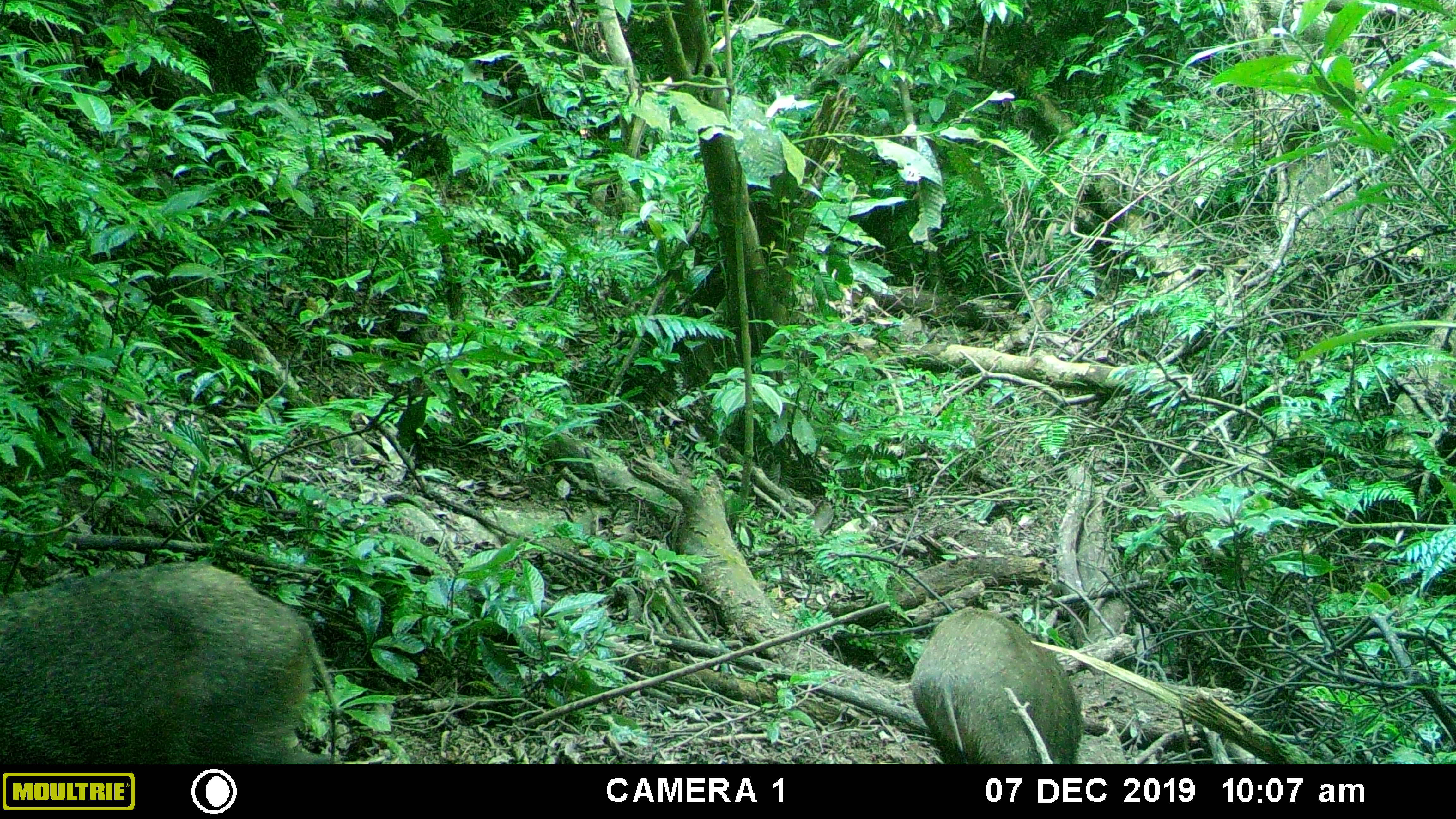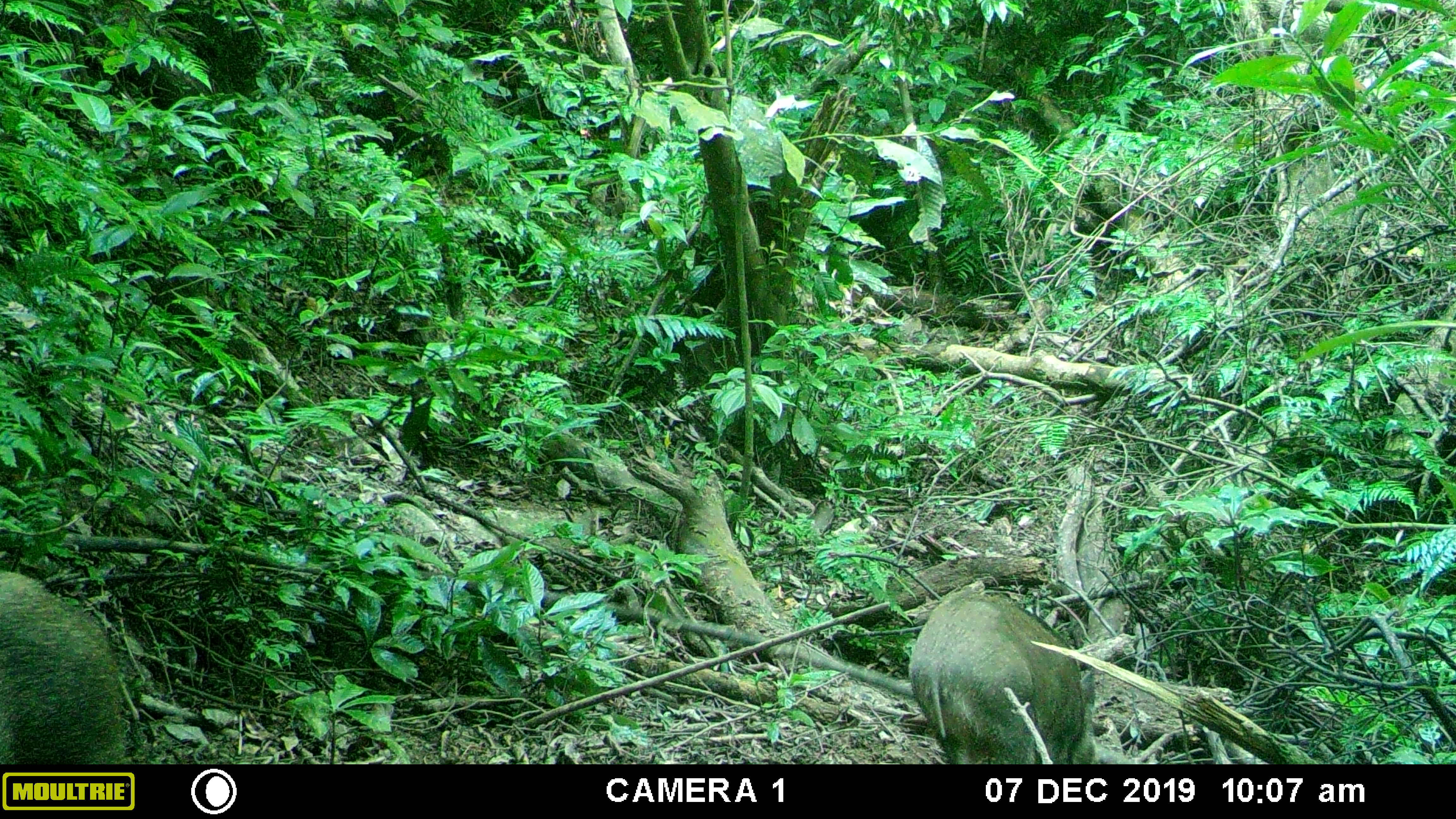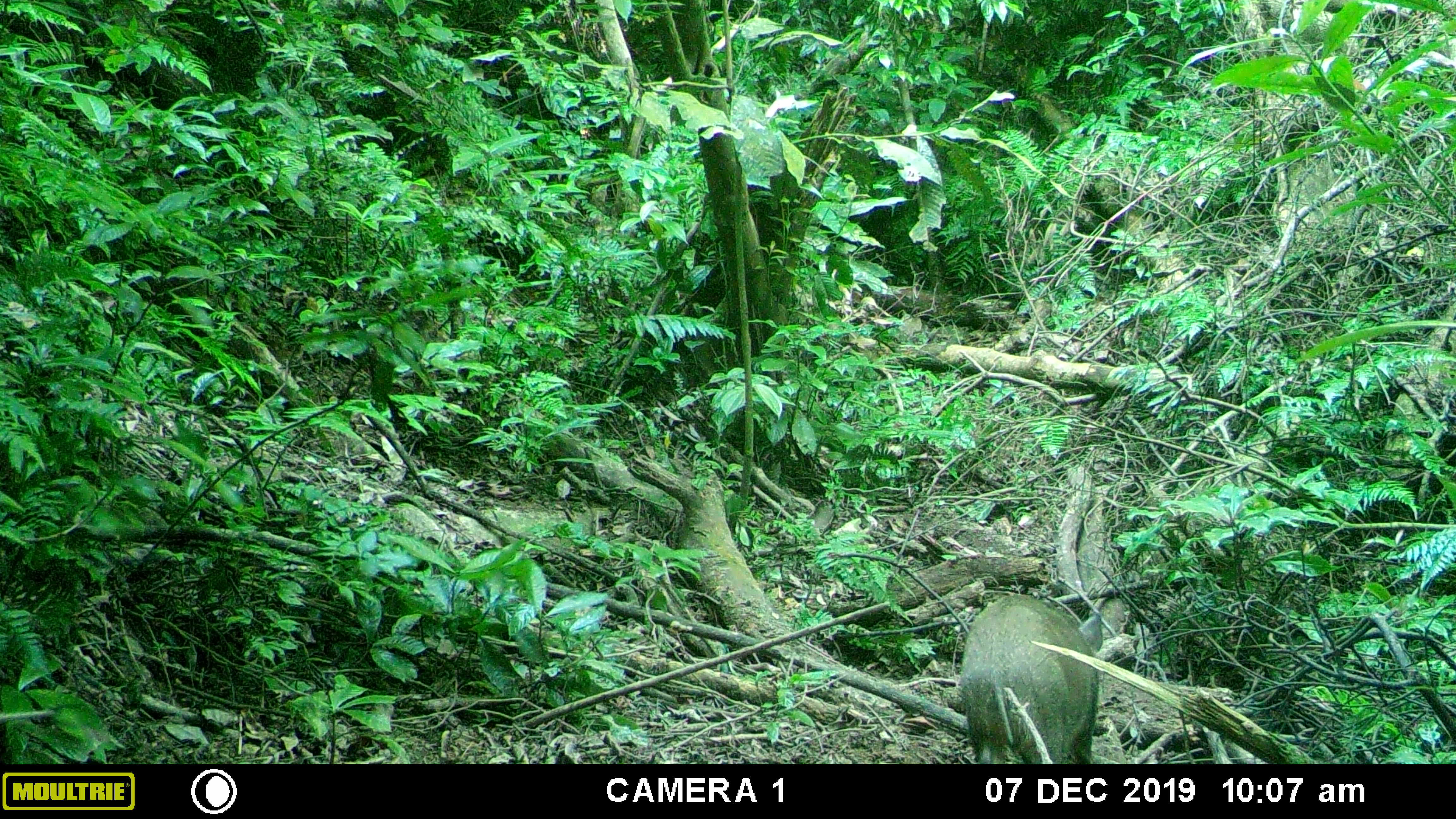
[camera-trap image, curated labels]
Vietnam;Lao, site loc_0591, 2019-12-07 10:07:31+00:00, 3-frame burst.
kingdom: Animalia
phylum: Chordata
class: Mammalia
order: Artiodactyla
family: Suidae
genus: Sus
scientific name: Sus scrofa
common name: eurasian wild pig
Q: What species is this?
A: Eurasian wild pig (Sus scrofa).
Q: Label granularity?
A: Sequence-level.